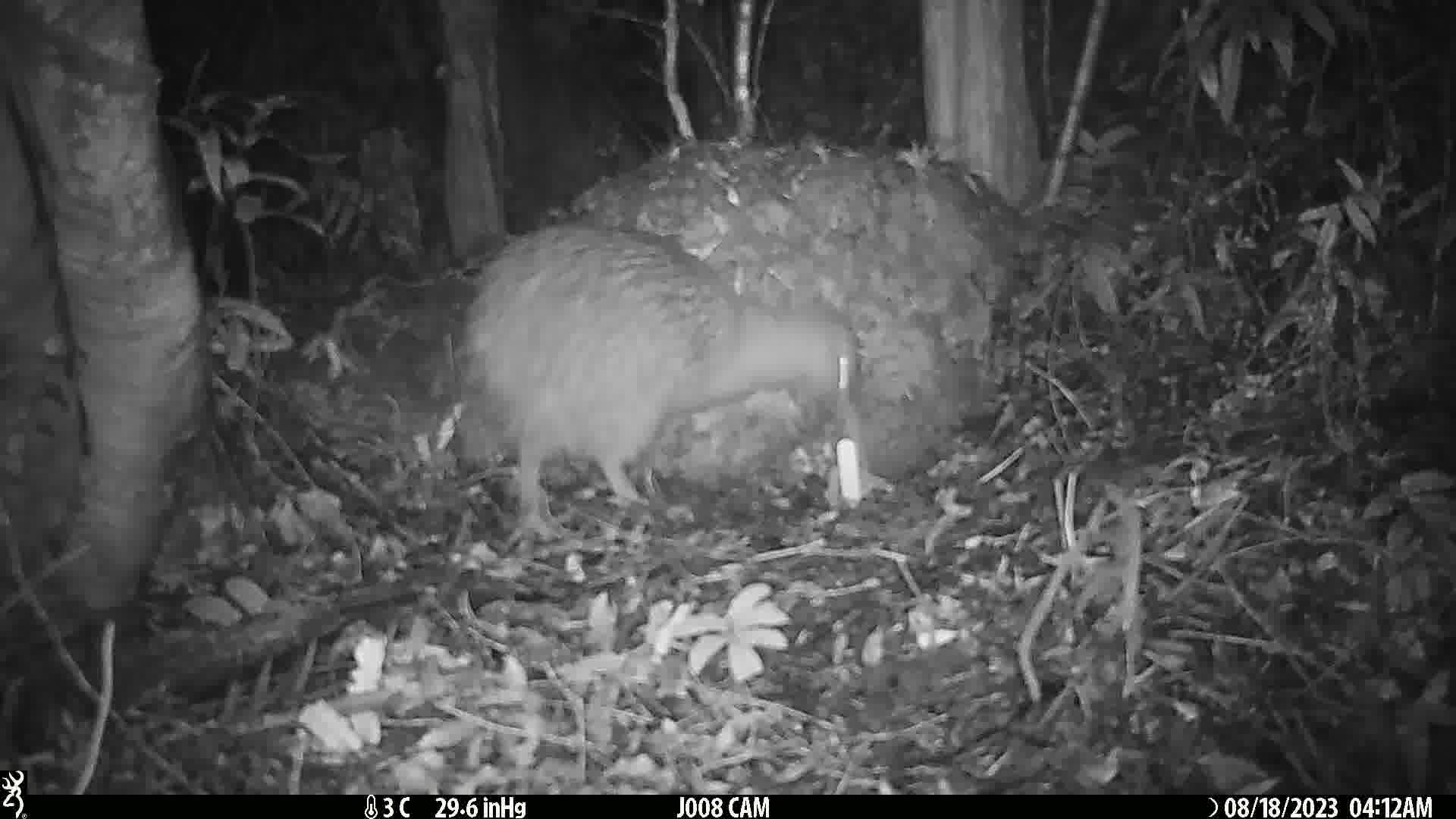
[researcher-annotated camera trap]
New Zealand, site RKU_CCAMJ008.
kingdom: Animalia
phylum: Chordata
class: Aves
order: Apterygiformes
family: Apterygidae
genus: Apteryx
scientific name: Apteryx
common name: kiwi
Kiwi (Apteryx).